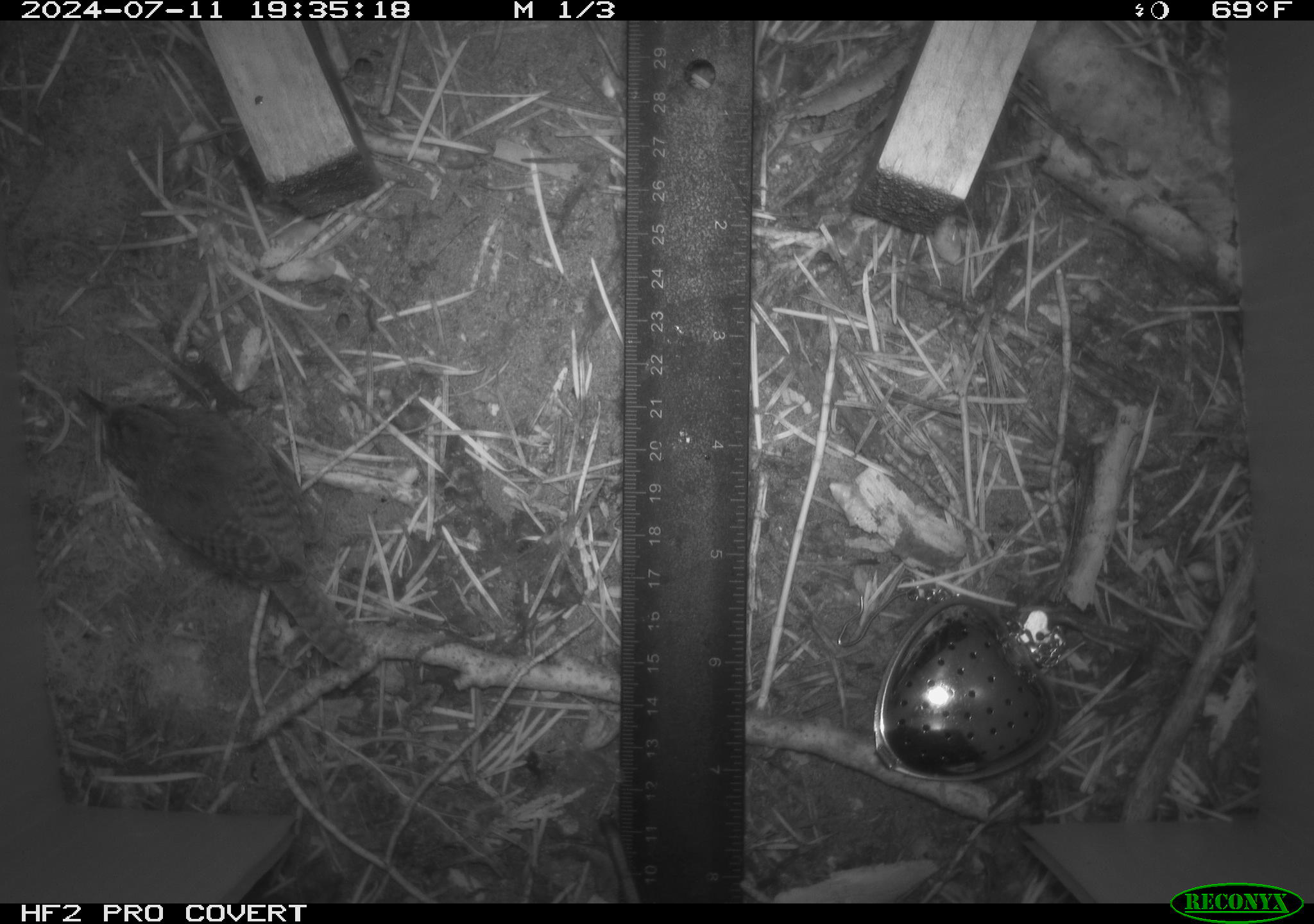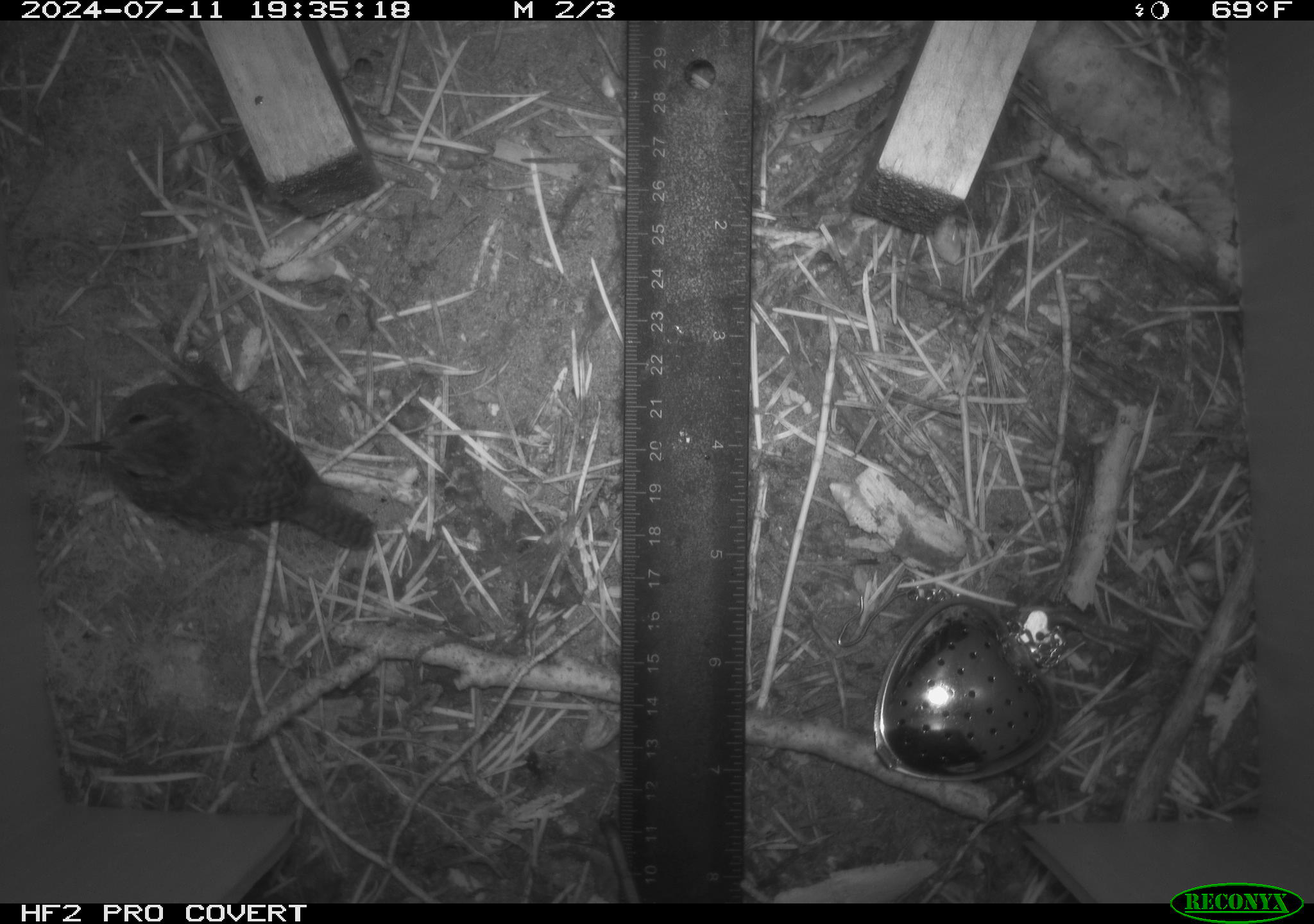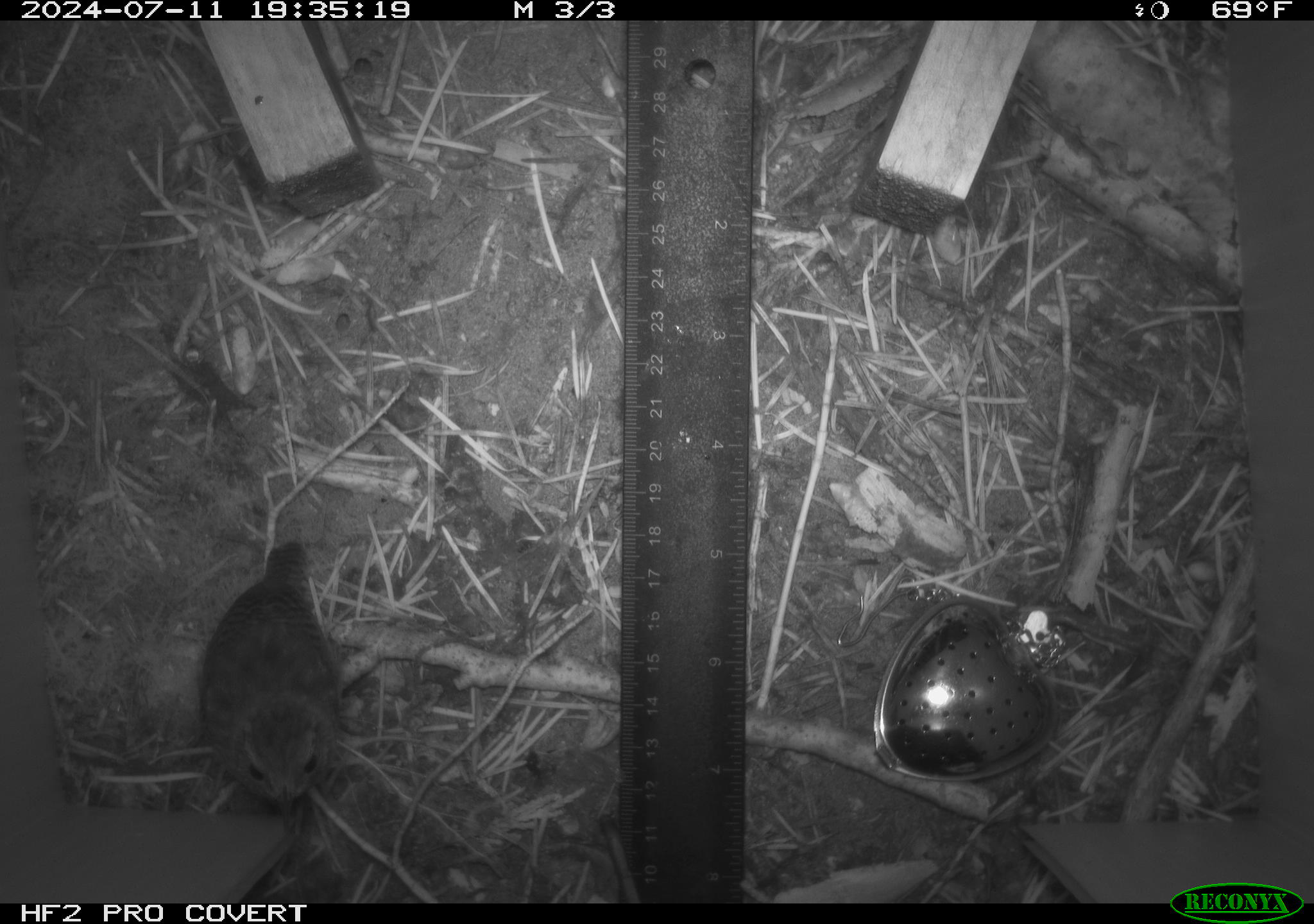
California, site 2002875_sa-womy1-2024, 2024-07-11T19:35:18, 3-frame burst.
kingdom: Animalia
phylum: Chordata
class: Aves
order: Passeriformes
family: Troglodytidae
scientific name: Troglodytidae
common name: wren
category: troglodytidae family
Troglodytidae family (wren) (Troglodytidae).